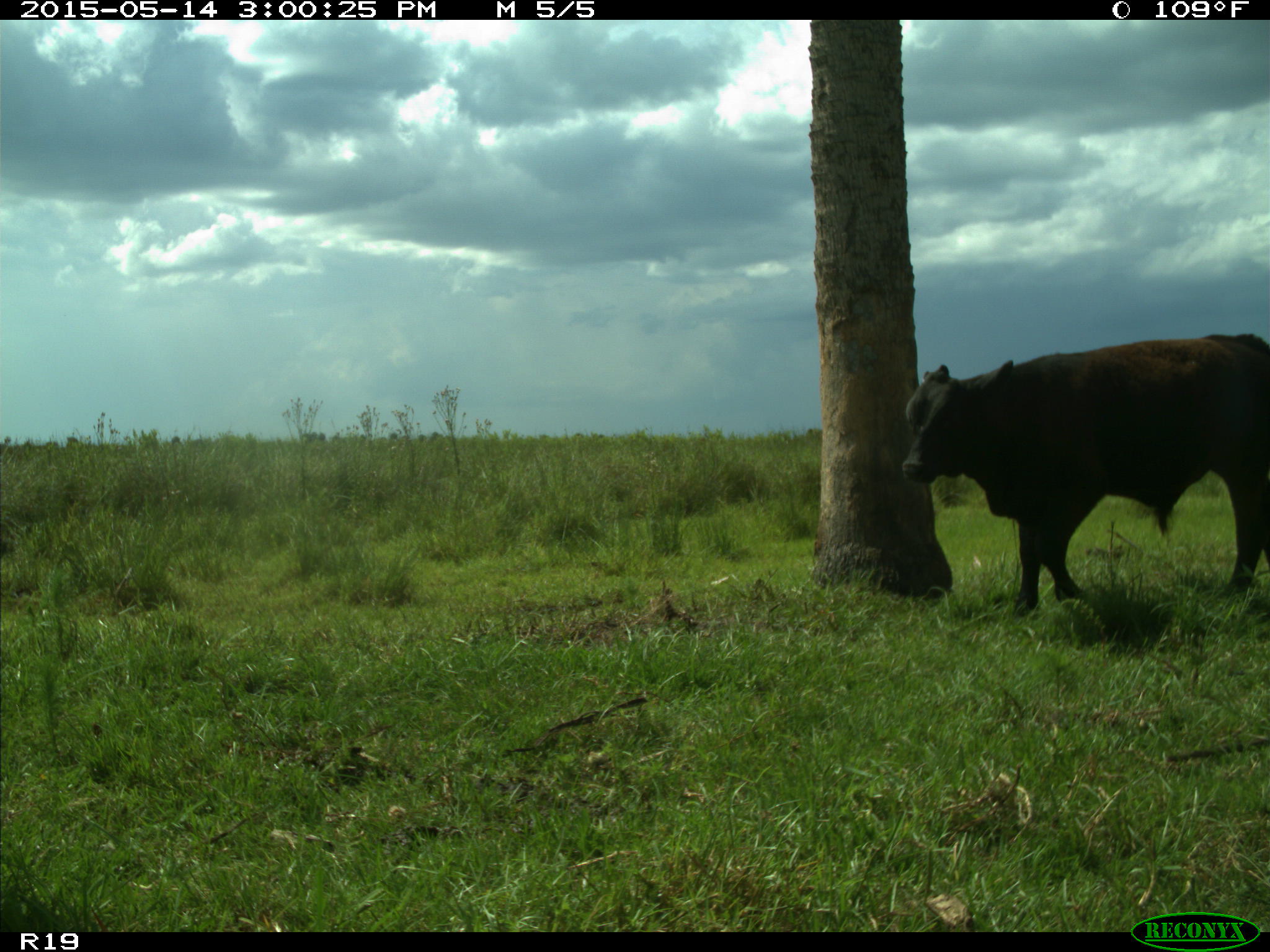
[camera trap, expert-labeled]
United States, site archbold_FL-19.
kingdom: Animalia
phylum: Chordata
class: Mammalia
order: Artiodactyla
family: Bovidae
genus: Bos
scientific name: Bos taurus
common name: domestic cow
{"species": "Bos taurus (domestic cow)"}